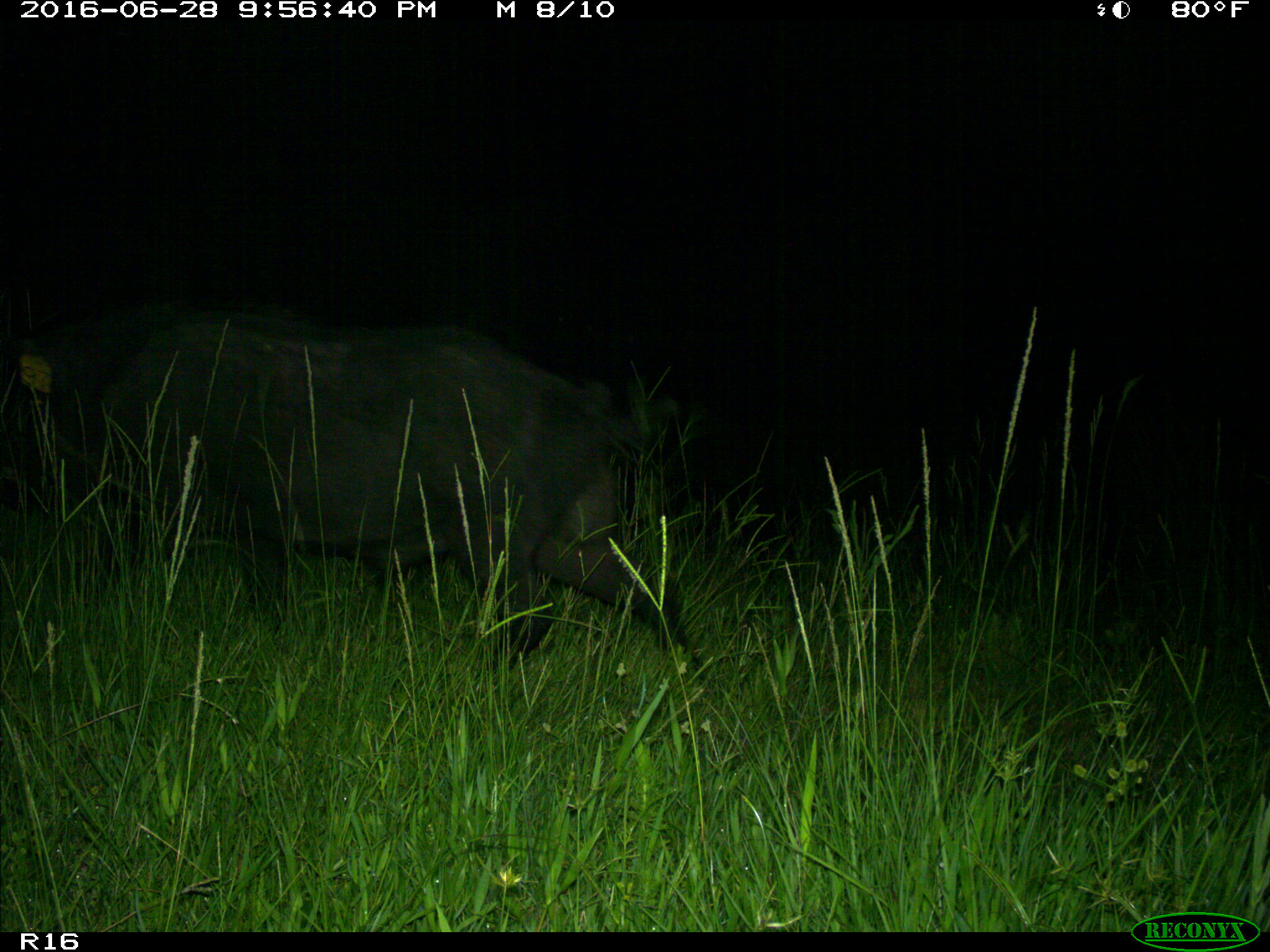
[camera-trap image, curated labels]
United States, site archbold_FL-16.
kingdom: Animalia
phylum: Chordata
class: Mammalia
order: Artiodactyla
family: Suidae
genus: Sus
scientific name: Sus scrofa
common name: wild boar